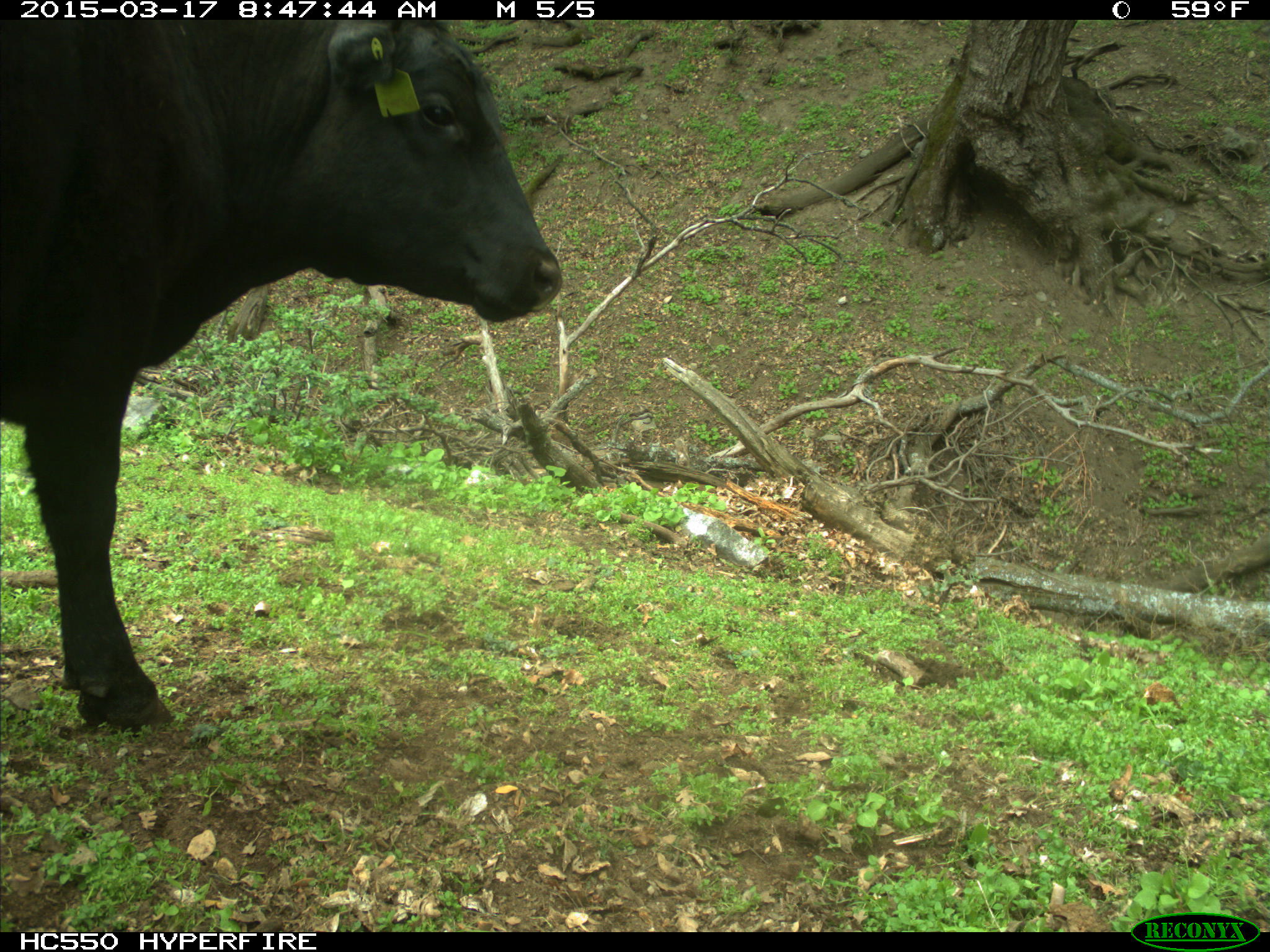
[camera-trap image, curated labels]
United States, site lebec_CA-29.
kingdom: Animalia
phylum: Chordata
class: Mammalia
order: Artiodactyla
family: Bovidae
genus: Bos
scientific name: Bos taurus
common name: domestic cow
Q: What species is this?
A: Bos taurus (domestic cow).